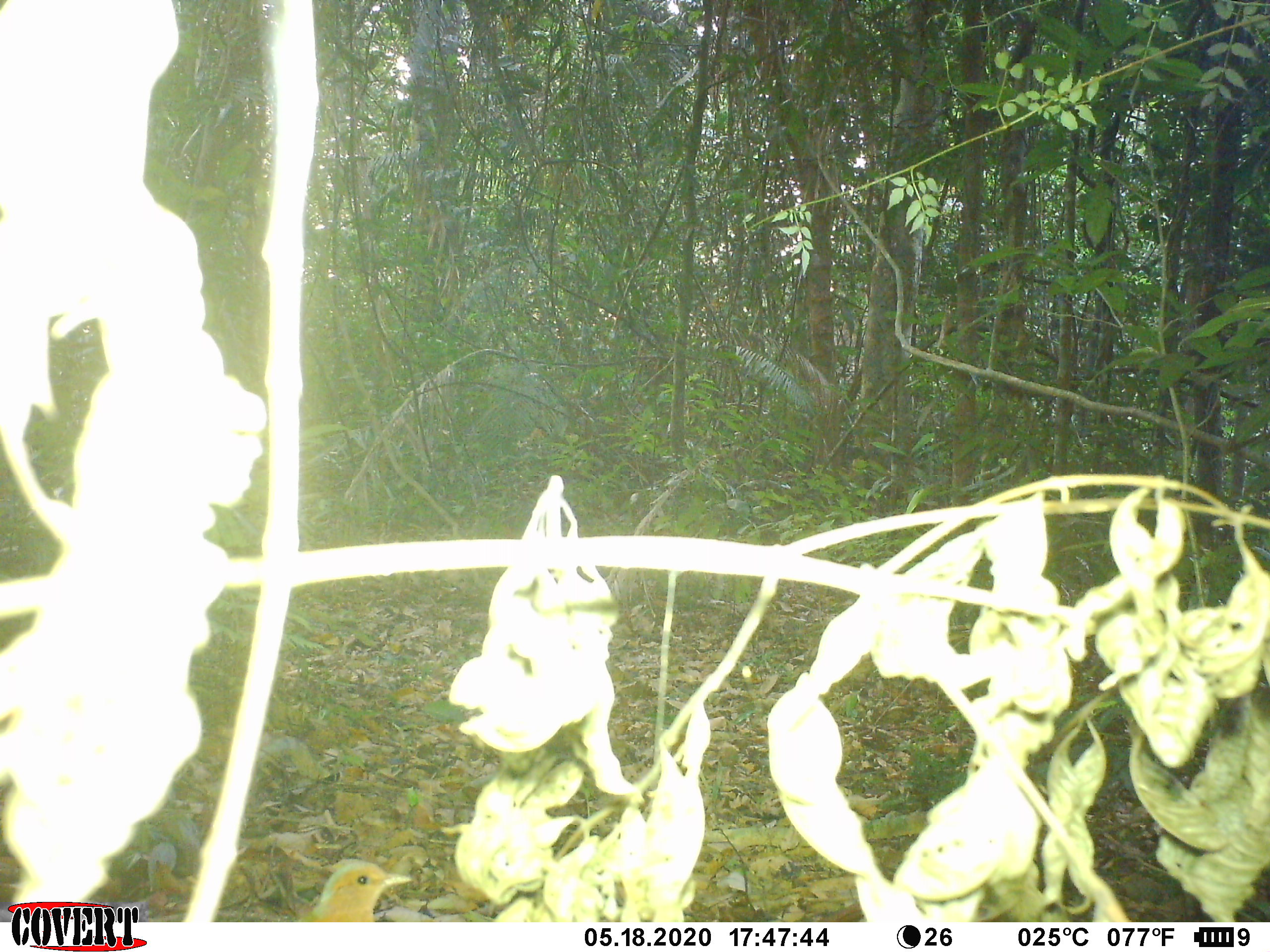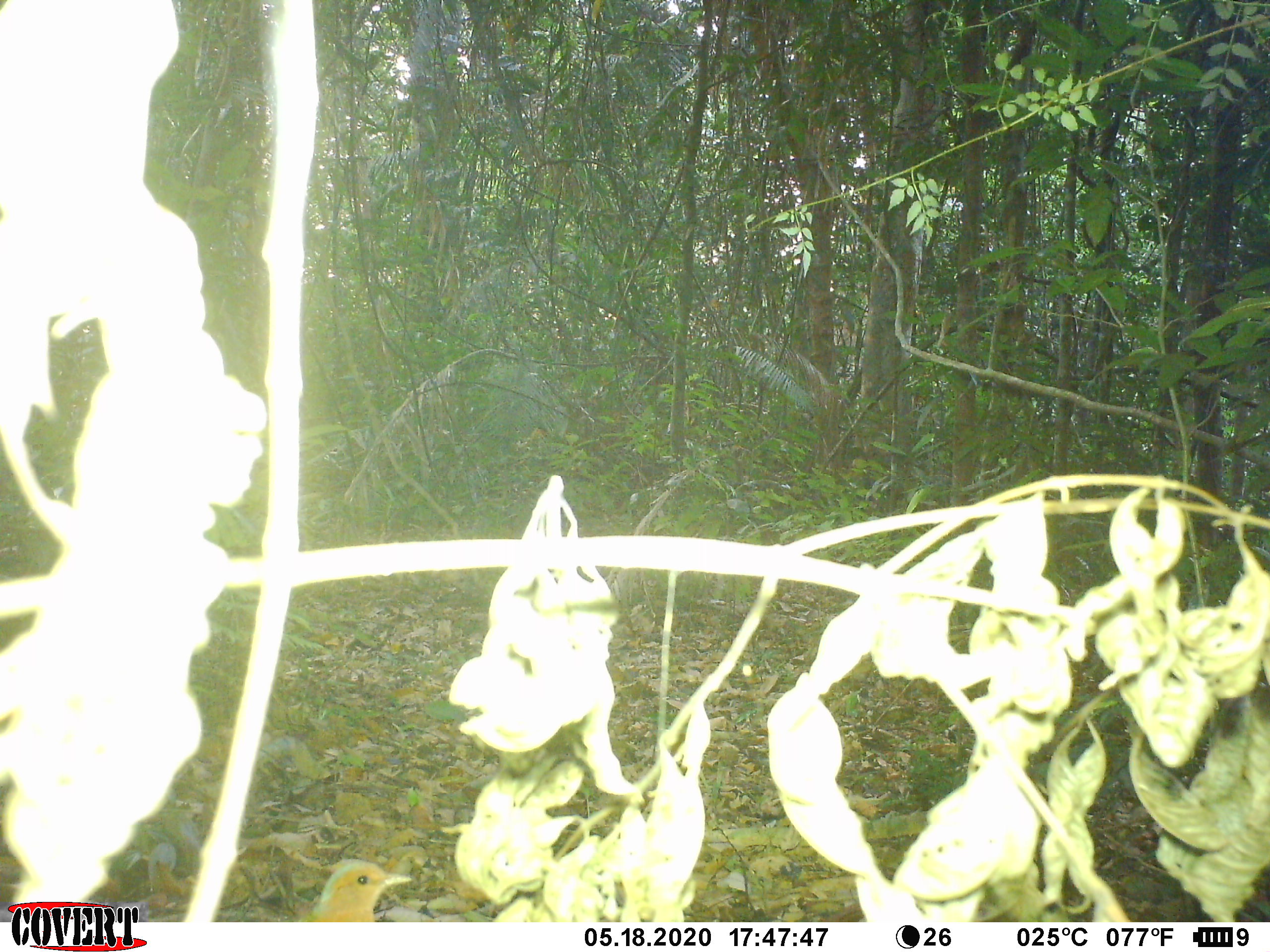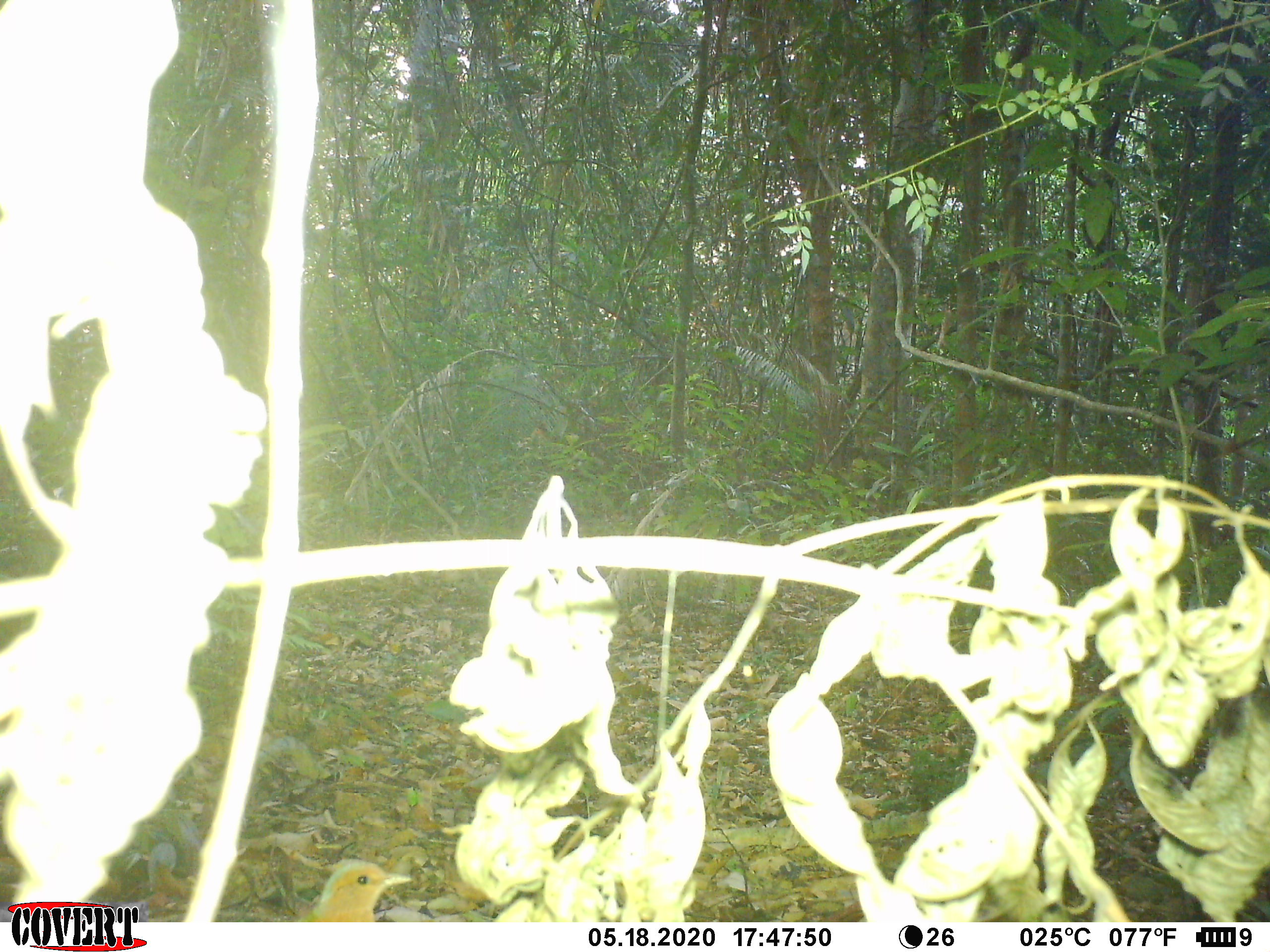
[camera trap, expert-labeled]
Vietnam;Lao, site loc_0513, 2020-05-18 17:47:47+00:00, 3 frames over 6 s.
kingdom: Animalia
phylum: Chordata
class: Aves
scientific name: Aves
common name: bird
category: unidentified bird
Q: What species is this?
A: Unidentified bird (bird) (Aves).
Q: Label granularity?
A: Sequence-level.